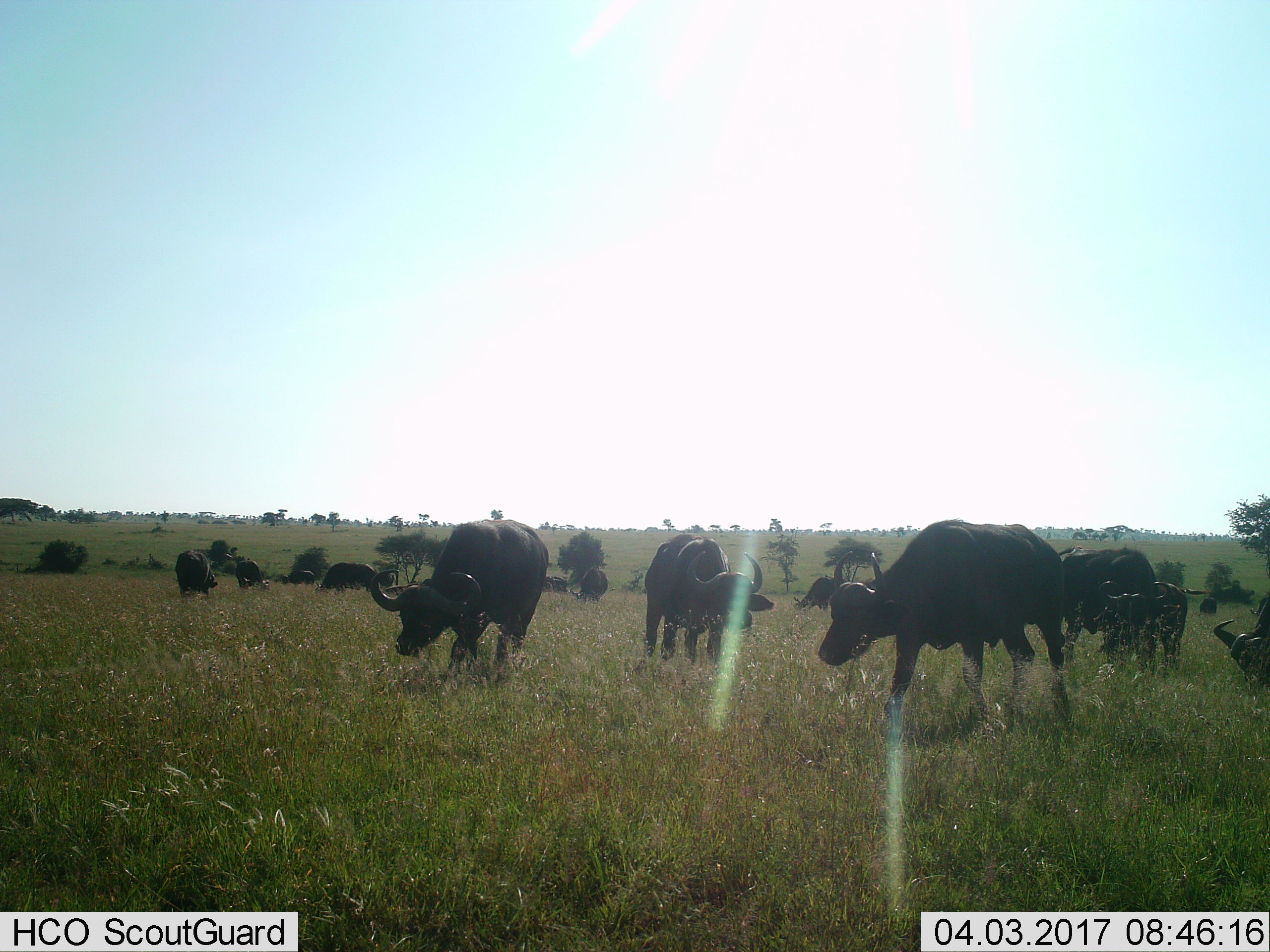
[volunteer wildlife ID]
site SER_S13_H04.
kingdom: Animalia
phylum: Chordata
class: Mammalia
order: Artiodactyla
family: Bovidae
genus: Syncerus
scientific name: Syncerus caffer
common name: african buffalo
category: buffalo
Buffalo (african buffalo) (Syncerus caffer), count 11-50. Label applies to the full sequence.